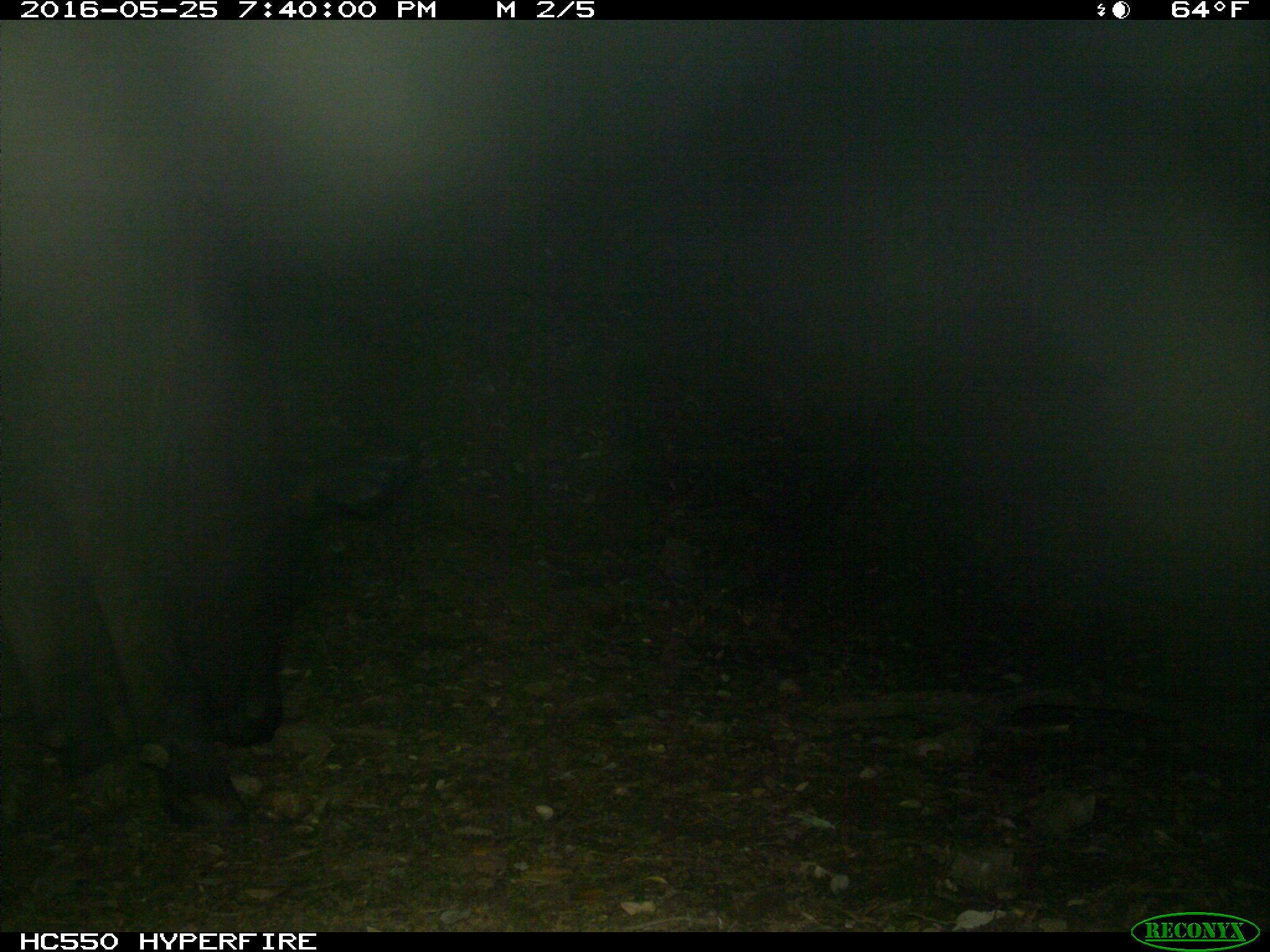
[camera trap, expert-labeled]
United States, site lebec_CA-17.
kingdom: Animalia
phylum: Chordata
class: Mammalia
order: Artiodactyla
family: Bovidae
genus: Bos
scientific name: Bos taurus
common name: domestic cow